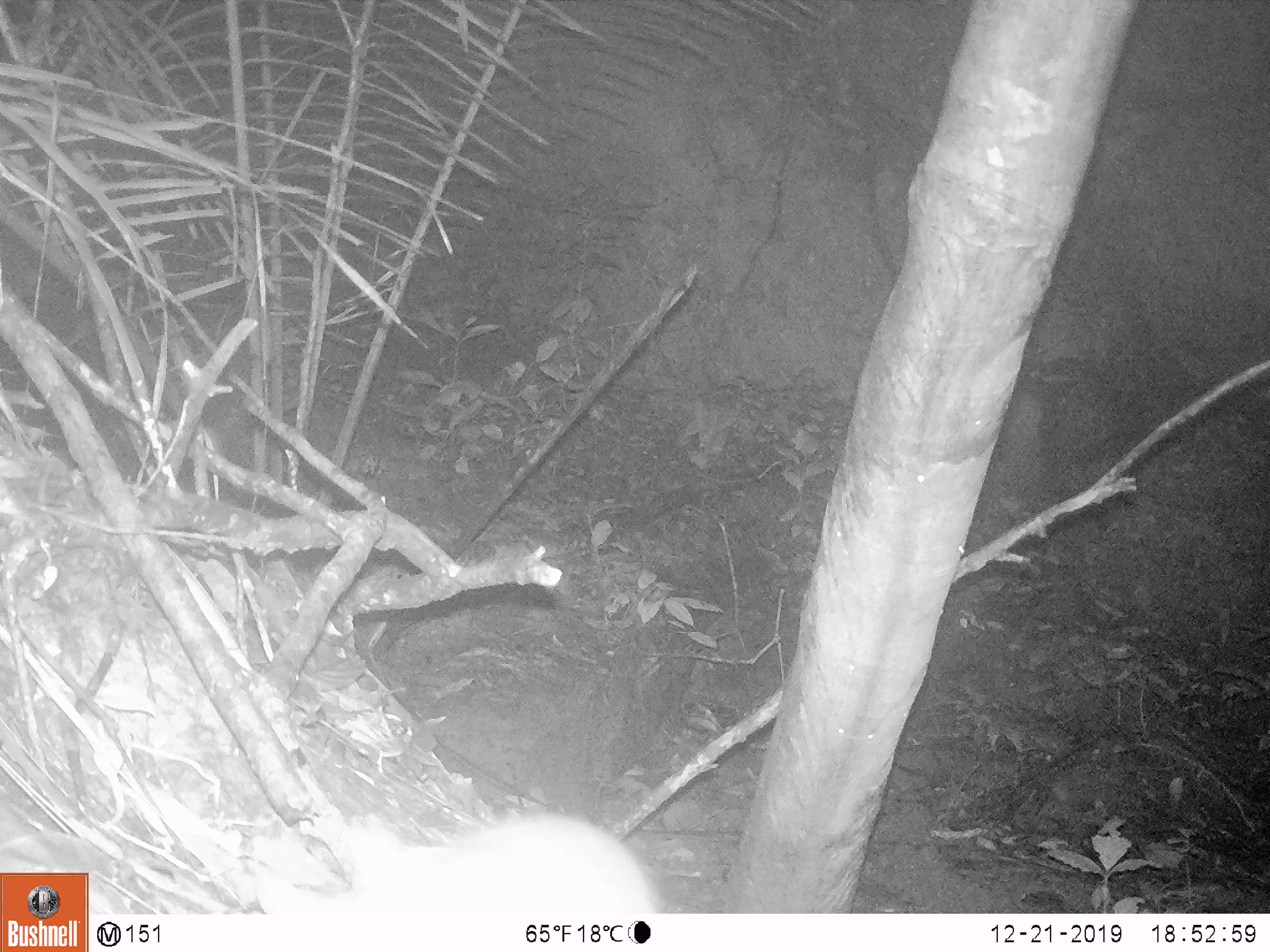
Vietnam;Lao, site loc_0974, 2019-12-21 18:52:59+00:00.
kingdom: Animalia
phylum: Chordata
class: Mammalia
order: Rodentia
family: Muridae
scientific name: Muridae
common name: old-world mice and rats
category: unidentified murid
Unidentified murid (old-world mice and rats) (Muridae). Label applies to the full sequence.